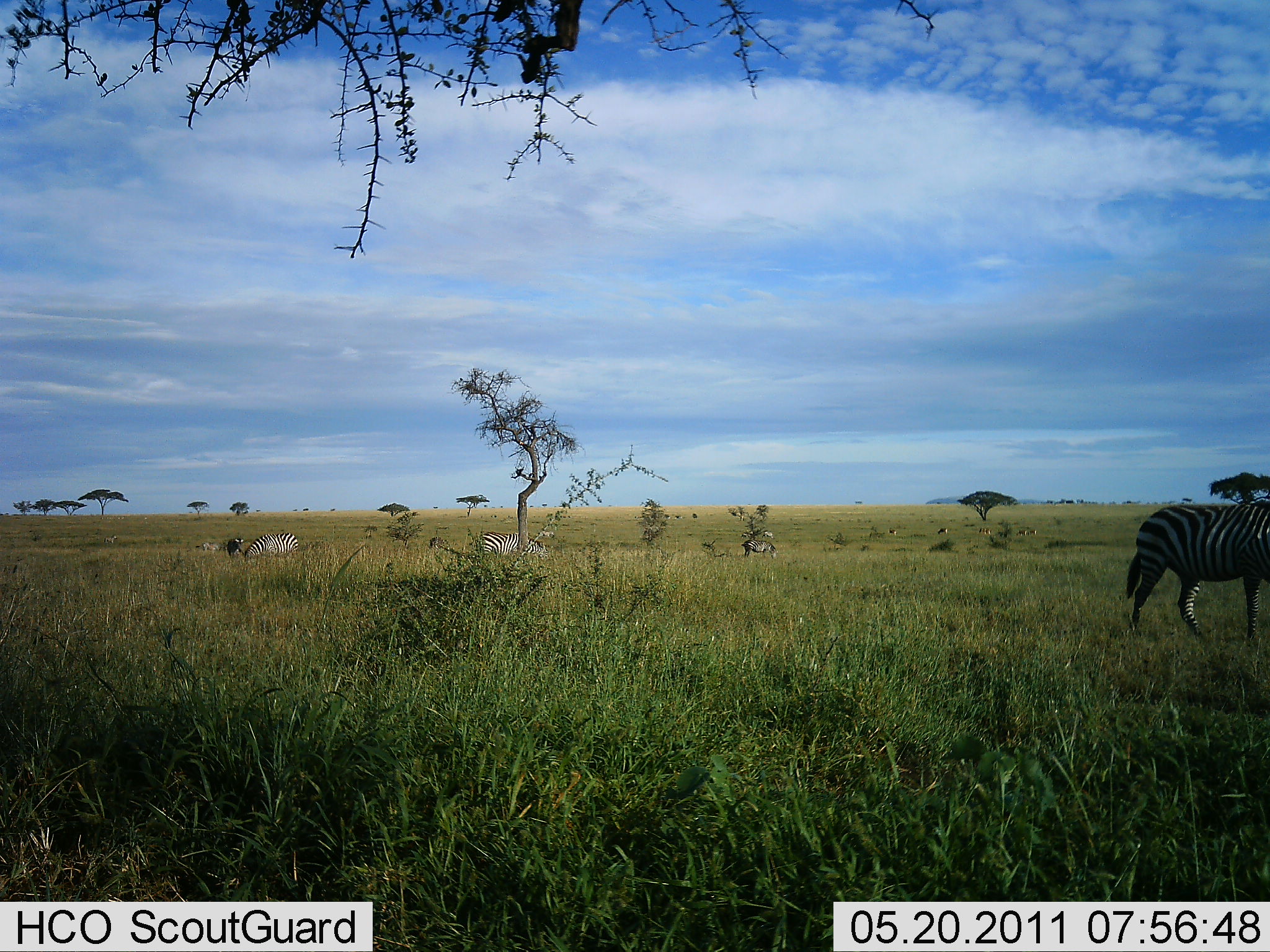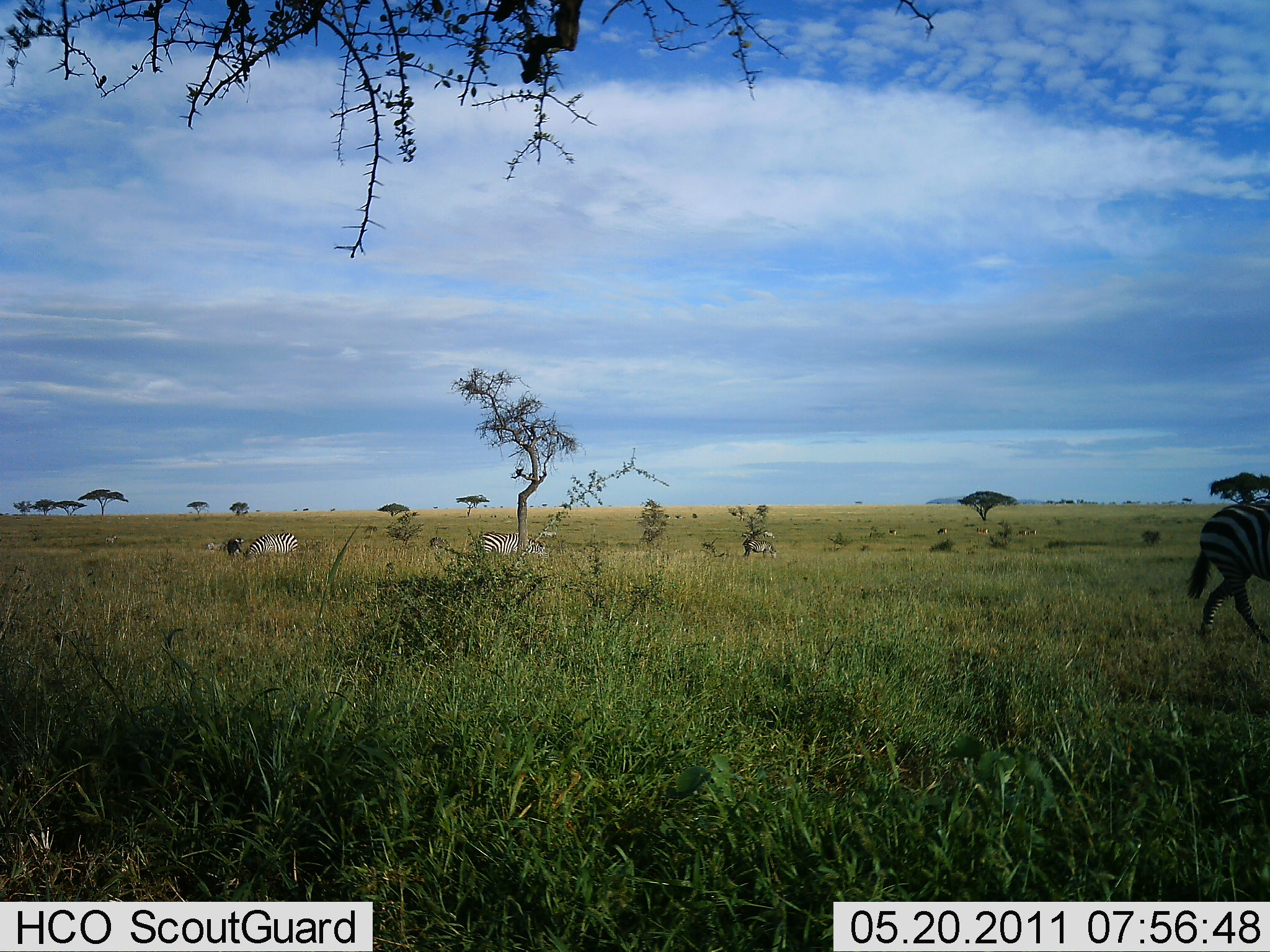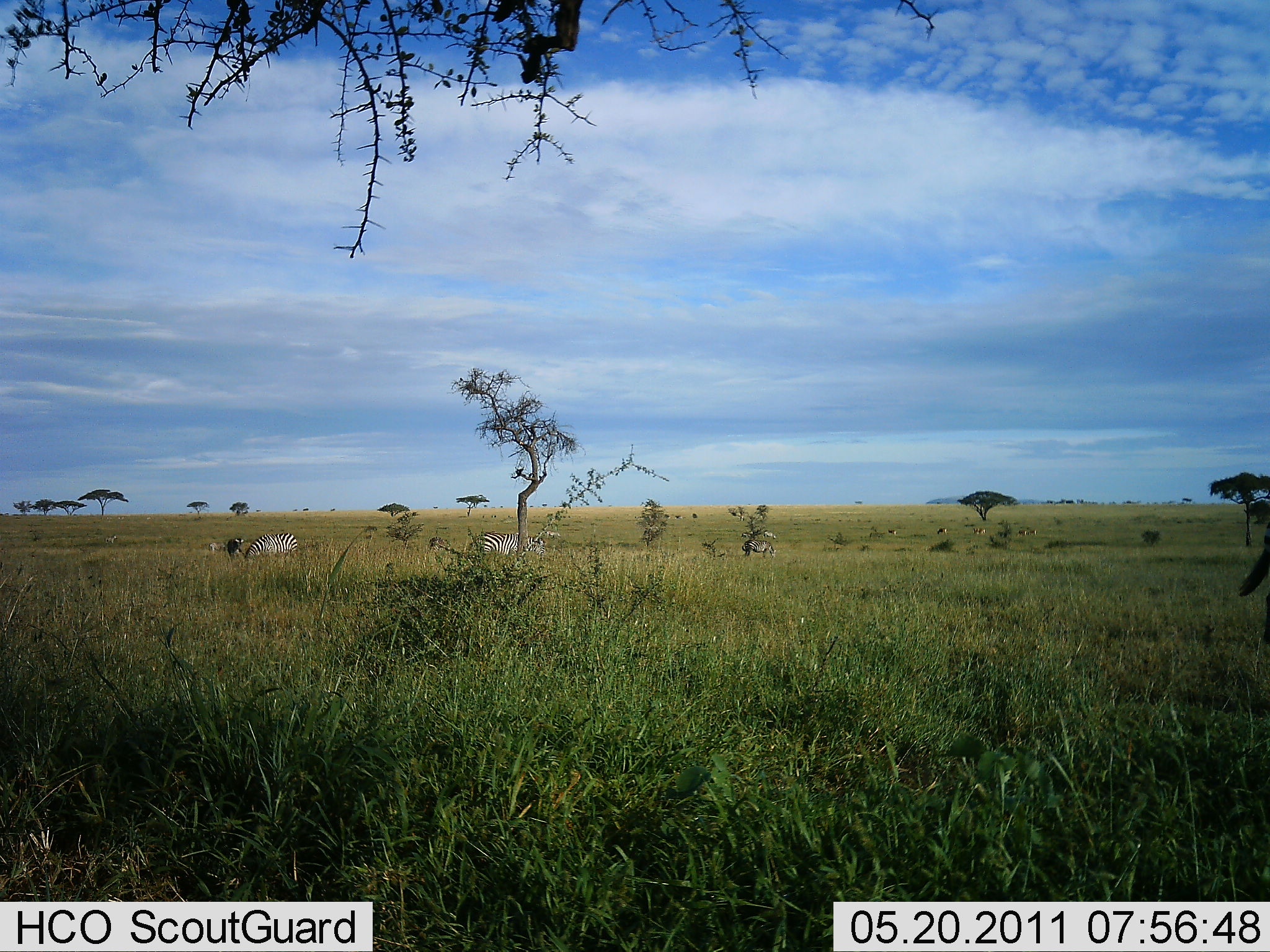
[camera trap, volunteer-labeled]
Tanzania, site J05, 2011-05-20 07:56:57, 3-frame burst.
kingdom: Animalia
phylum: Chordata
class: Mammalia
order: Perissodactyla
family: Equidae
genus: Equus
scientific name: Equus quagga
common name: plains zebra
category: zebra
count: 4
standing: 33%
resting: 17%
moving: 50%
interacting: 0%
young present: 0%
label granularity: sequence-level